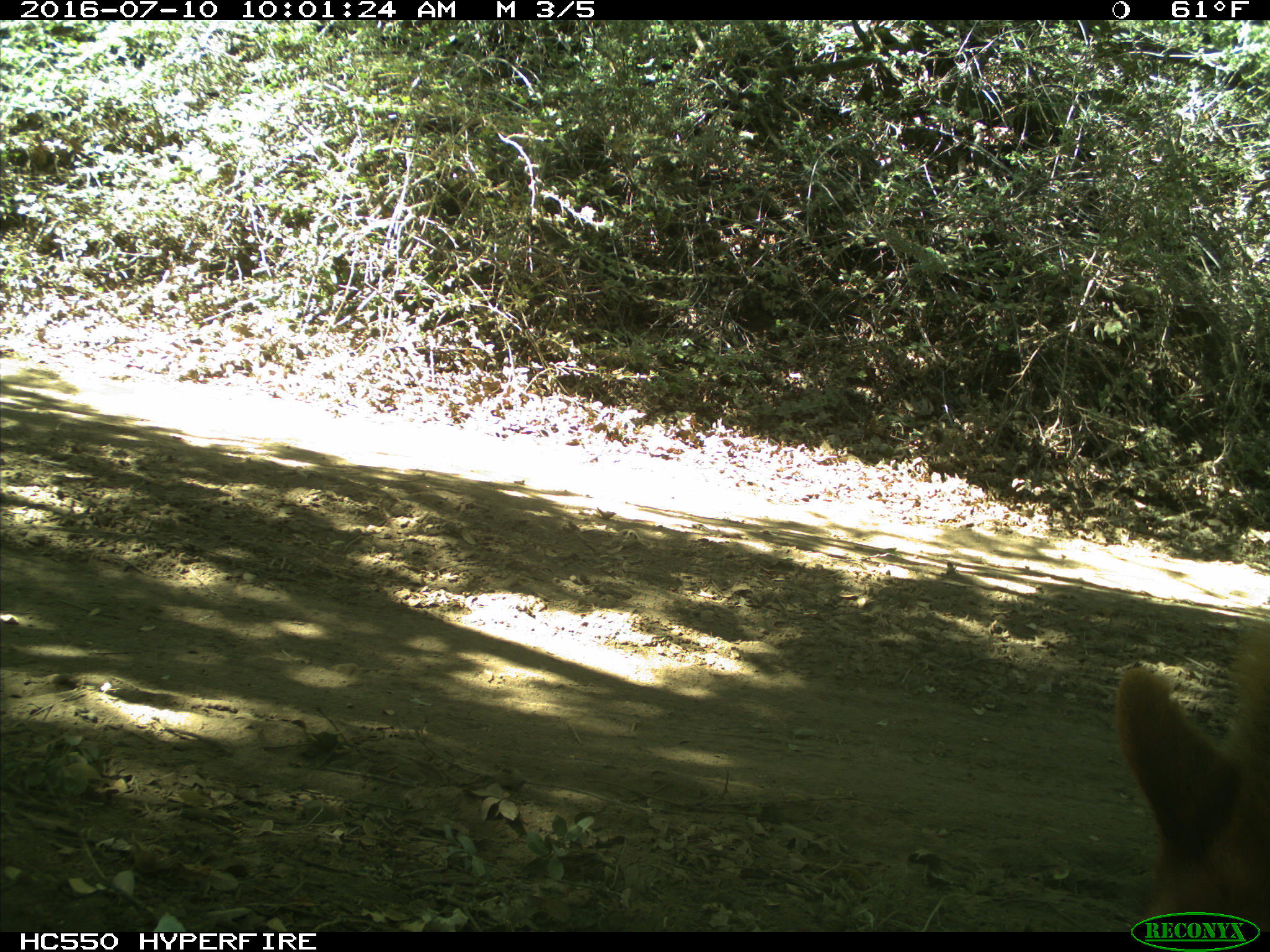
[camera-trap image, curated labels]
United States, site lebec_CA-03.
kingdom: Animalia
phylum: Chordata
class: Mammalia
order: Carnivora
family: Ursidae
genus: Ursus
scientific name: Ursus americanus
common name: american black bear